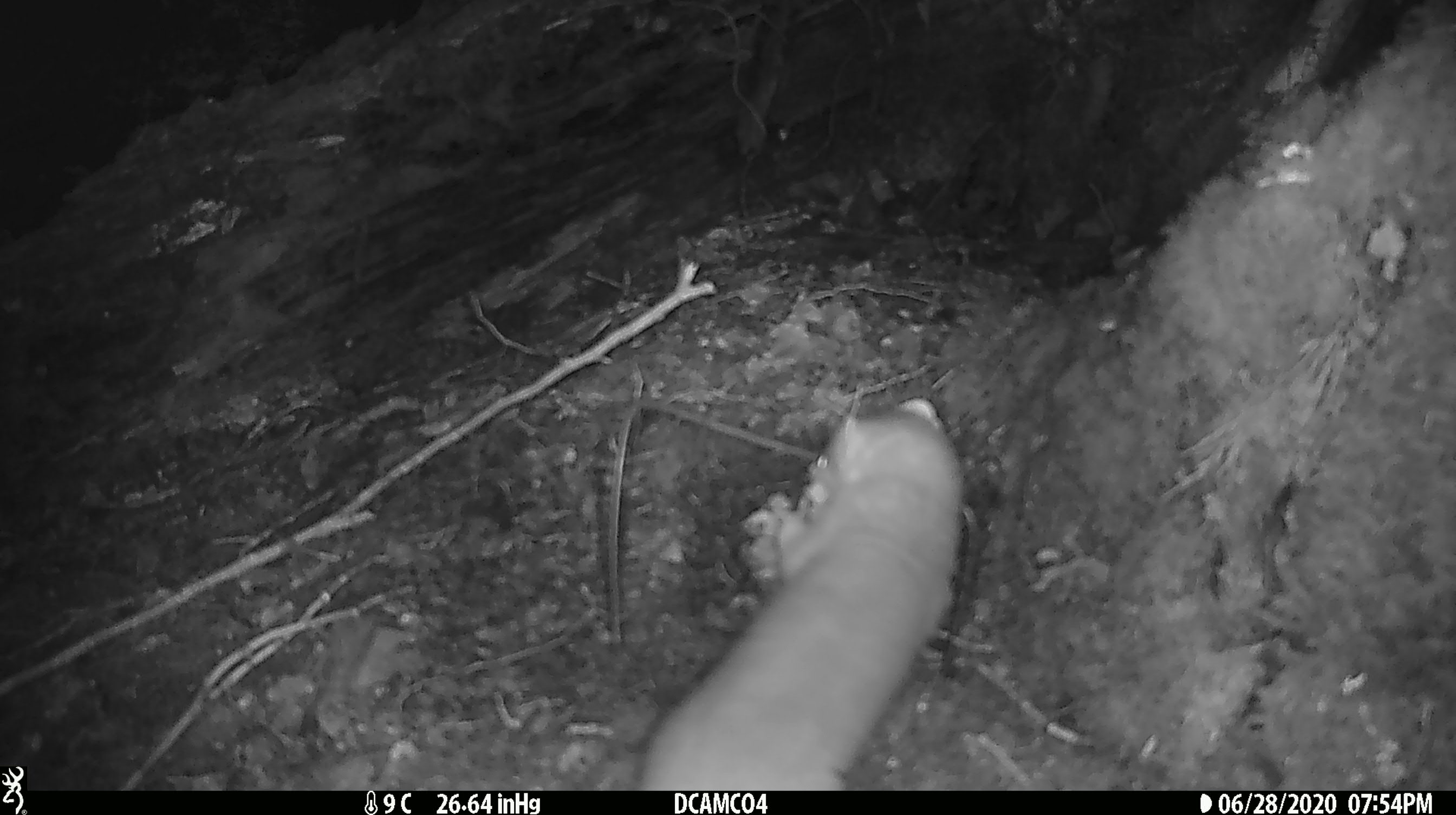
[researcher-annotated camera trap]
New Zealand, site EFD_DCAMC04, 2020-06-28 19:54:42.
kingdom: Animalia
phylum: Chordata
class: Mammalia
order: Carnivora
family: Mustelidae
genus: Mustela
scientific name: Mustela erminea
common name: stoat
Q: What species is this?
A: Stoat (Mustela erminea).